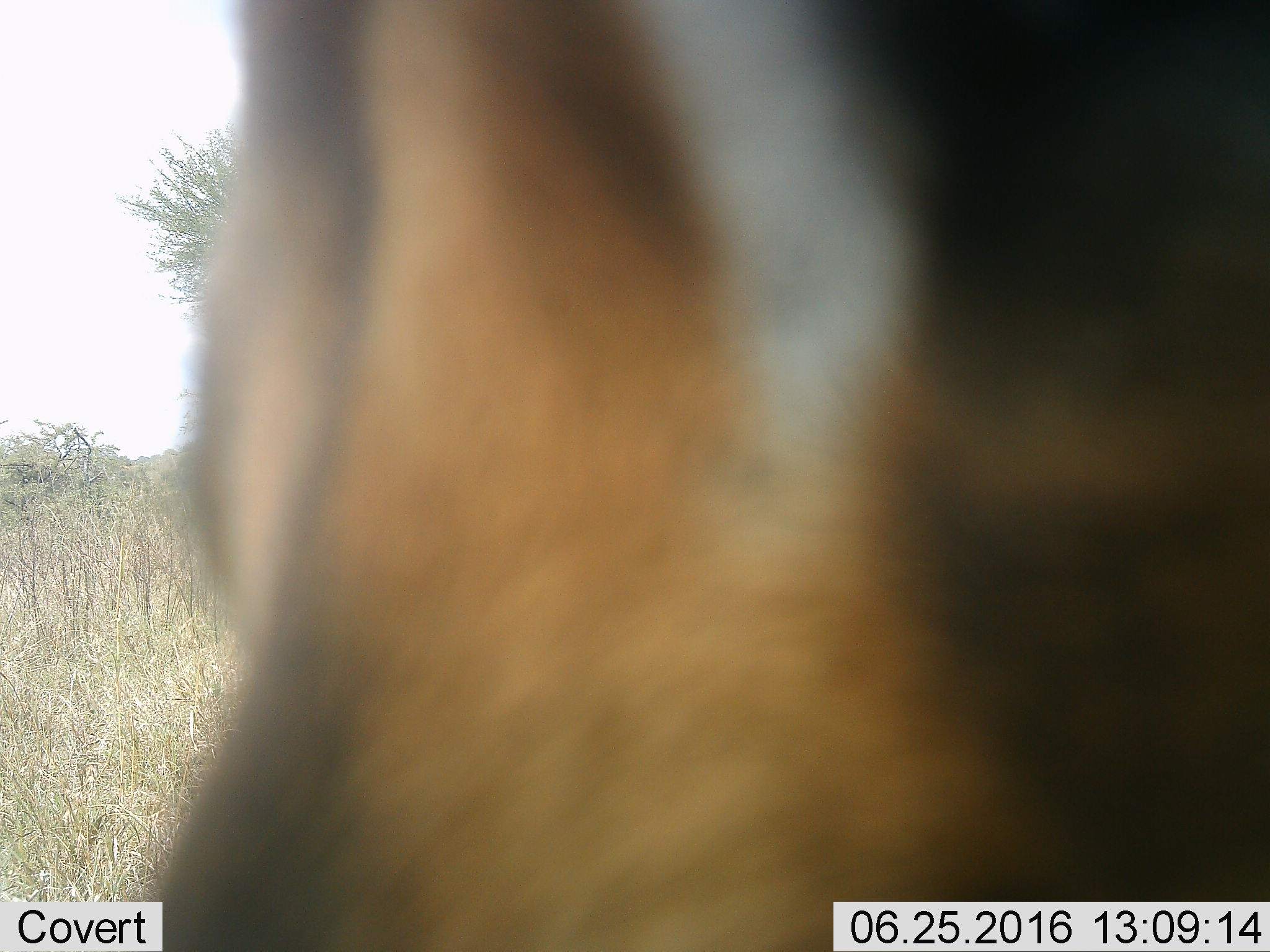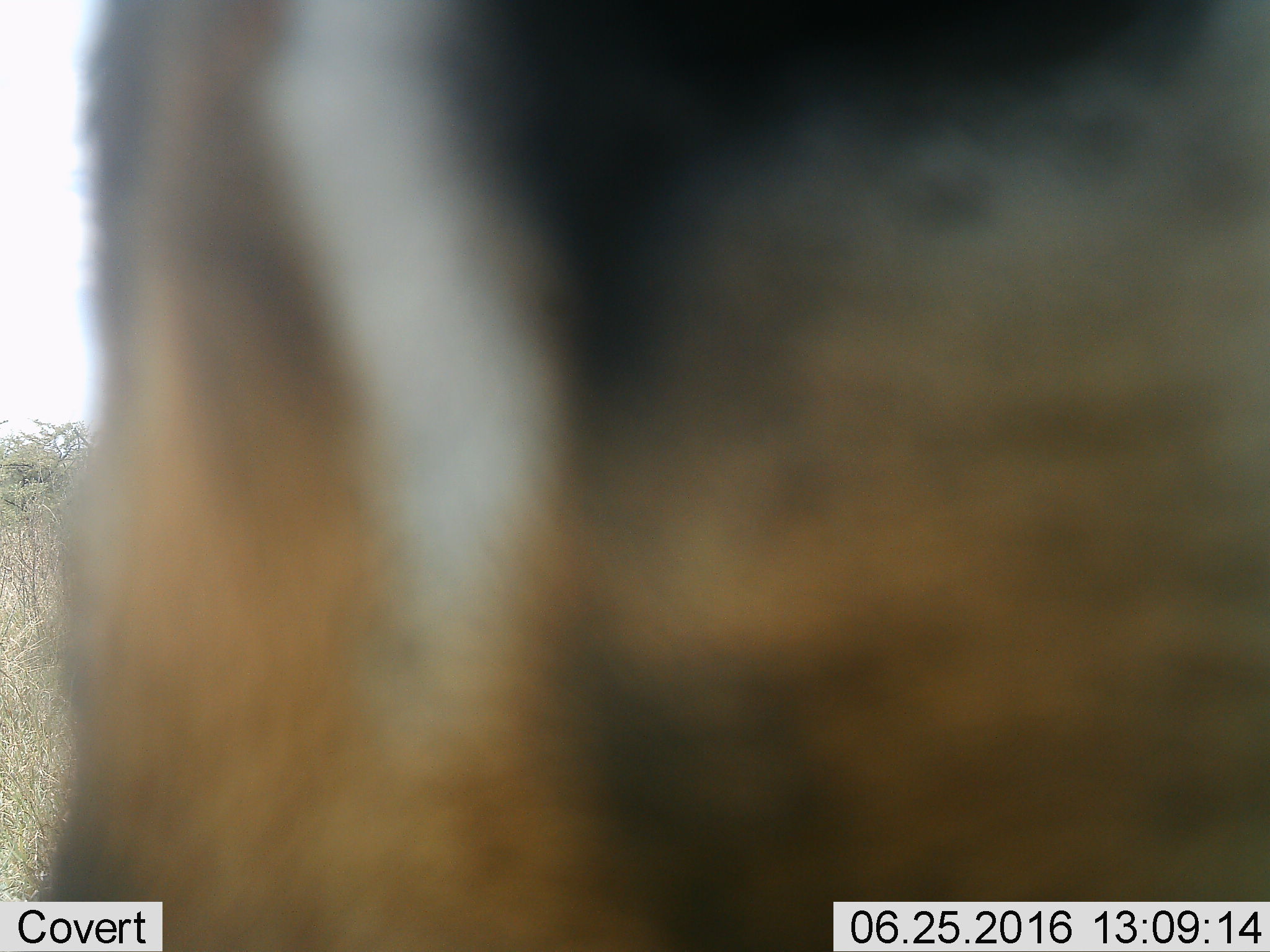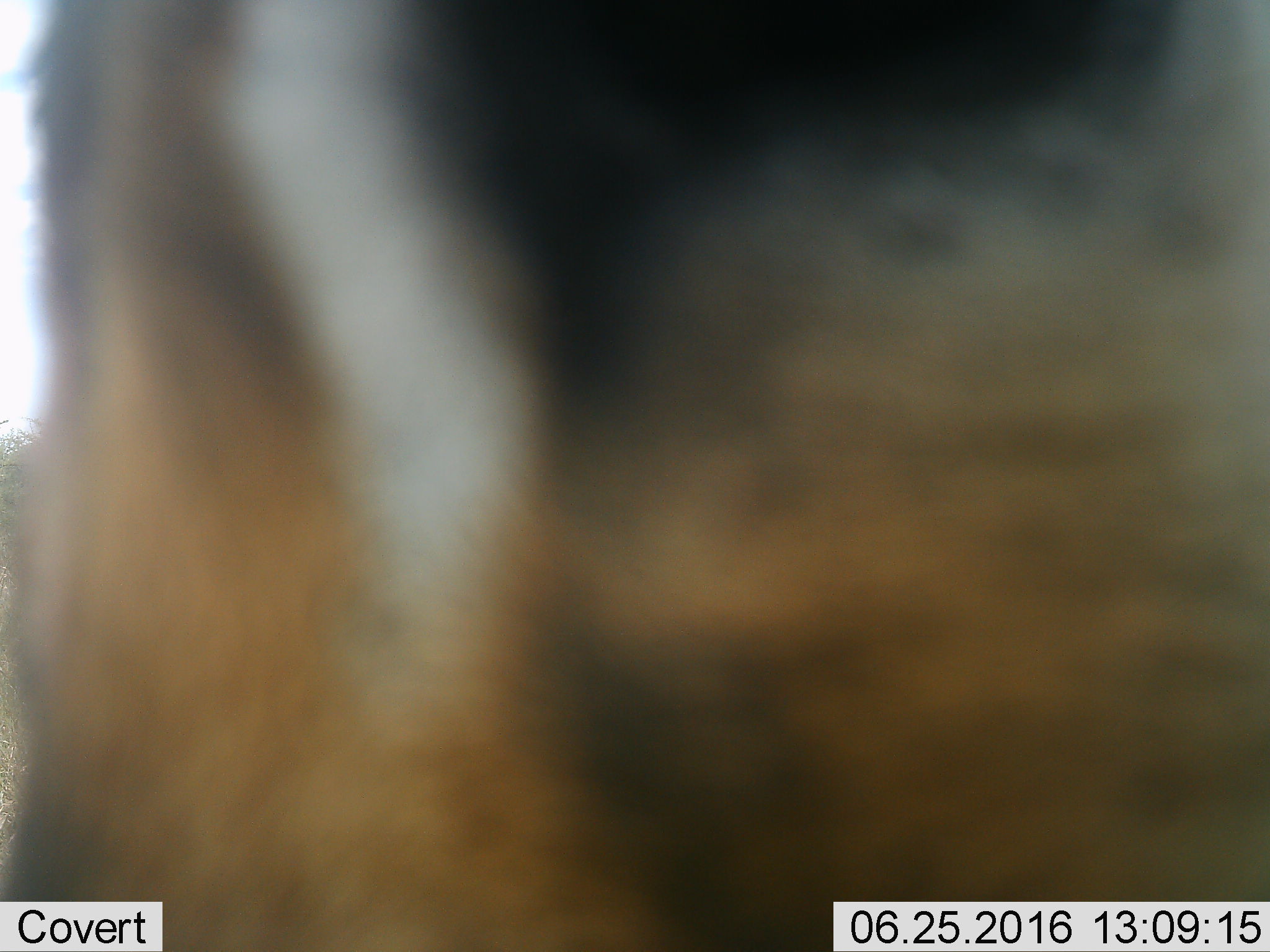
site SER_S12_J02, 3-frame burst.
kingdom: Animalia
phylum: Chordata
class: Mammalia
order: Artiodactyla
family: Bovidae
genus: Eudorcas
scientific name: Eudorcas thomsonii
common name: thomson's gazelle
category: gazellethomsons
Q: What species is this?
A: Gazellethomsons (thomson's gazelle) (Eudorcas thomsonii).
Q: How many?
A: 1.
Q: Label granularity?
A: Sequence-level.